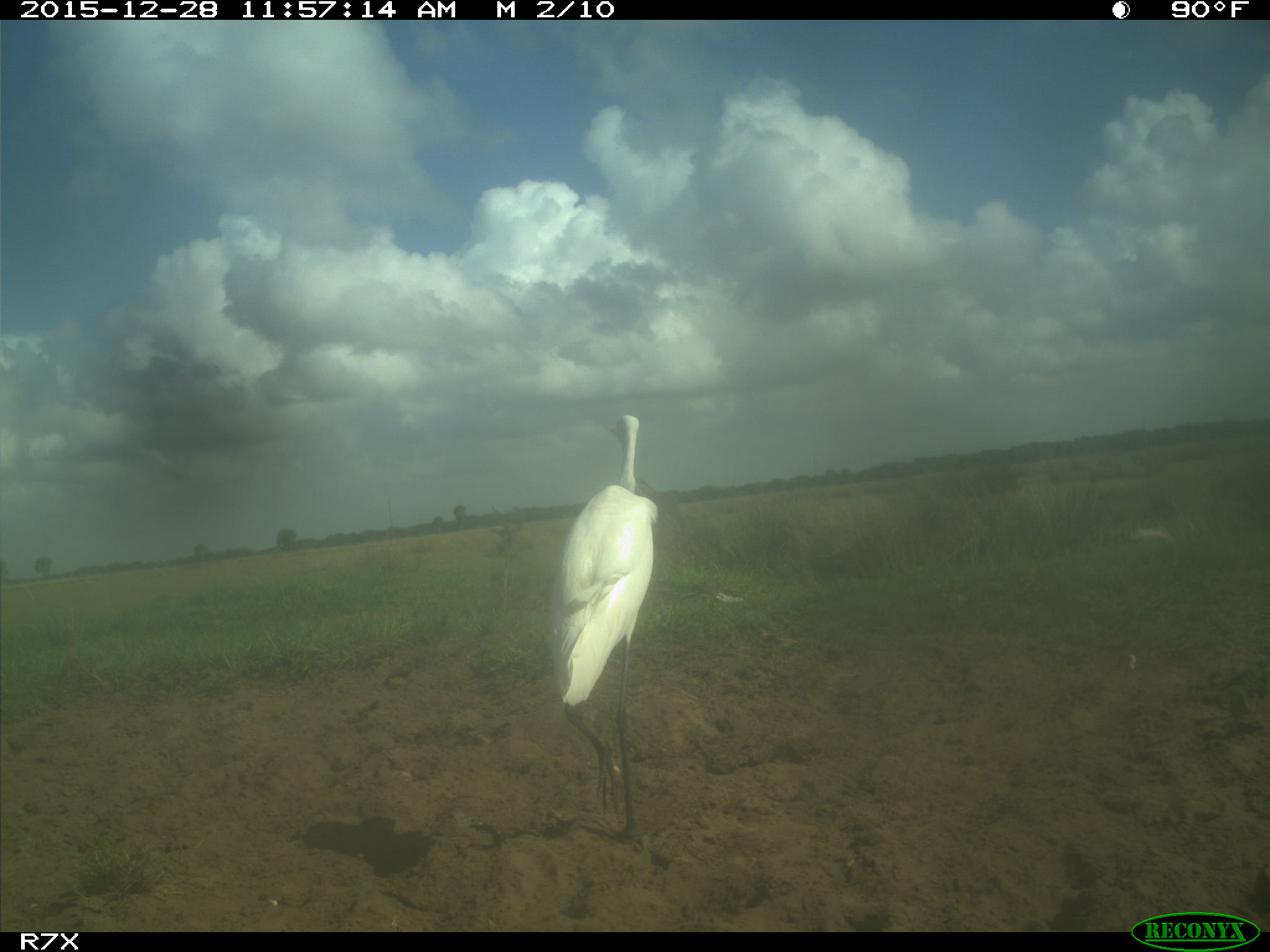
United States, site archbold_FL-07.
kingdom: Animalia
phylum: Chordata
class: Aves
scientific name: Aves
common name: birds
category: unidentified bird